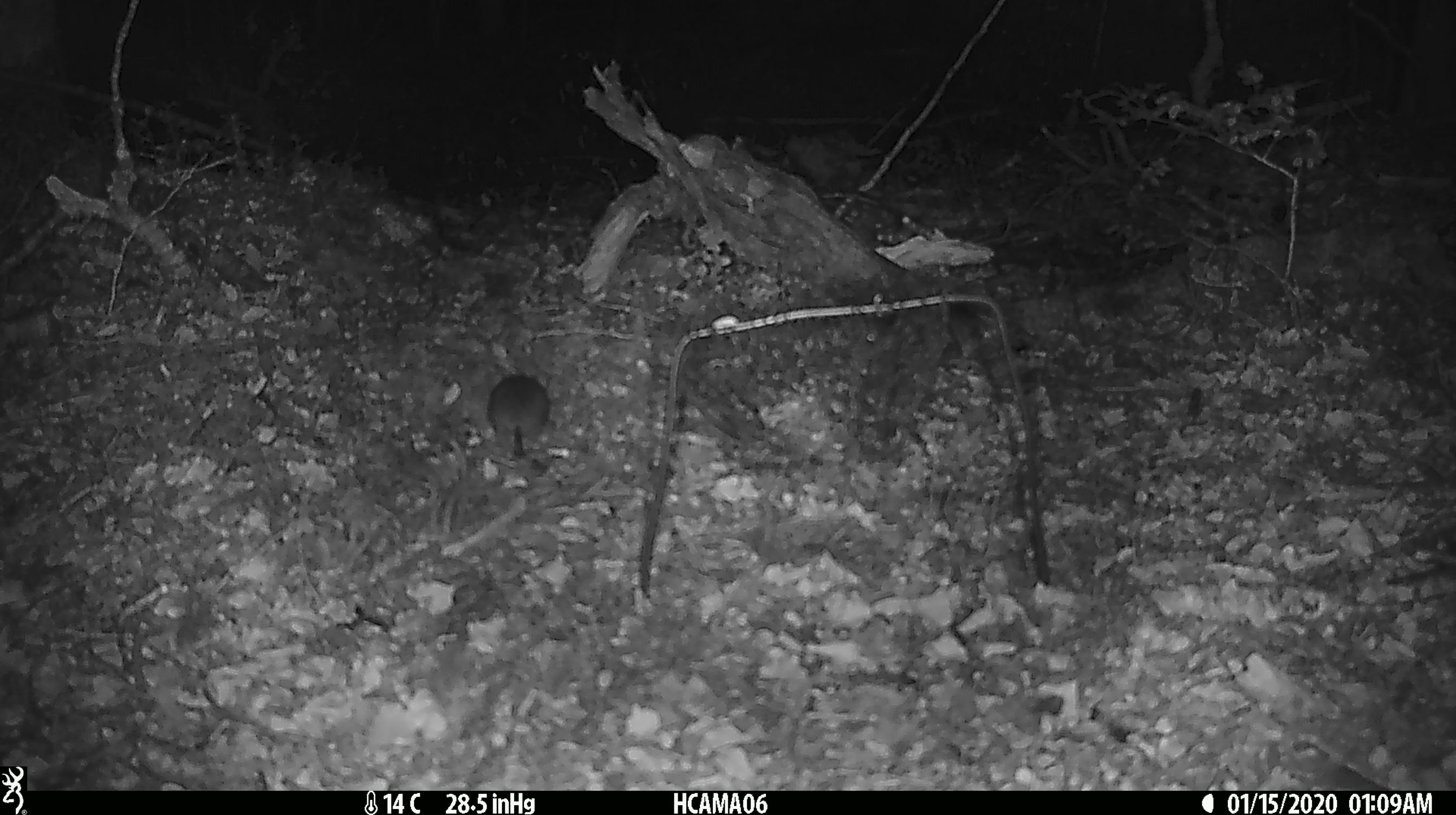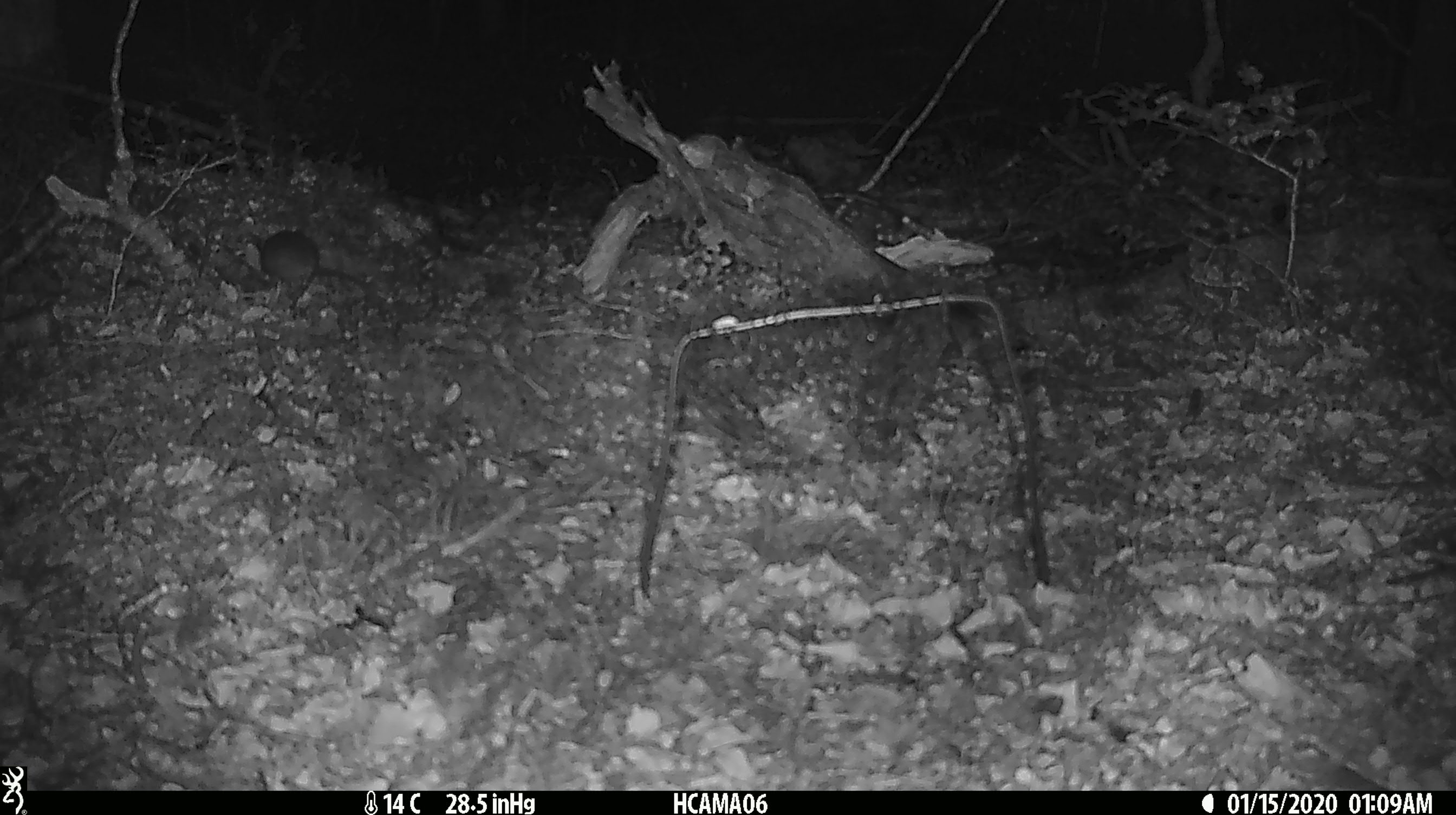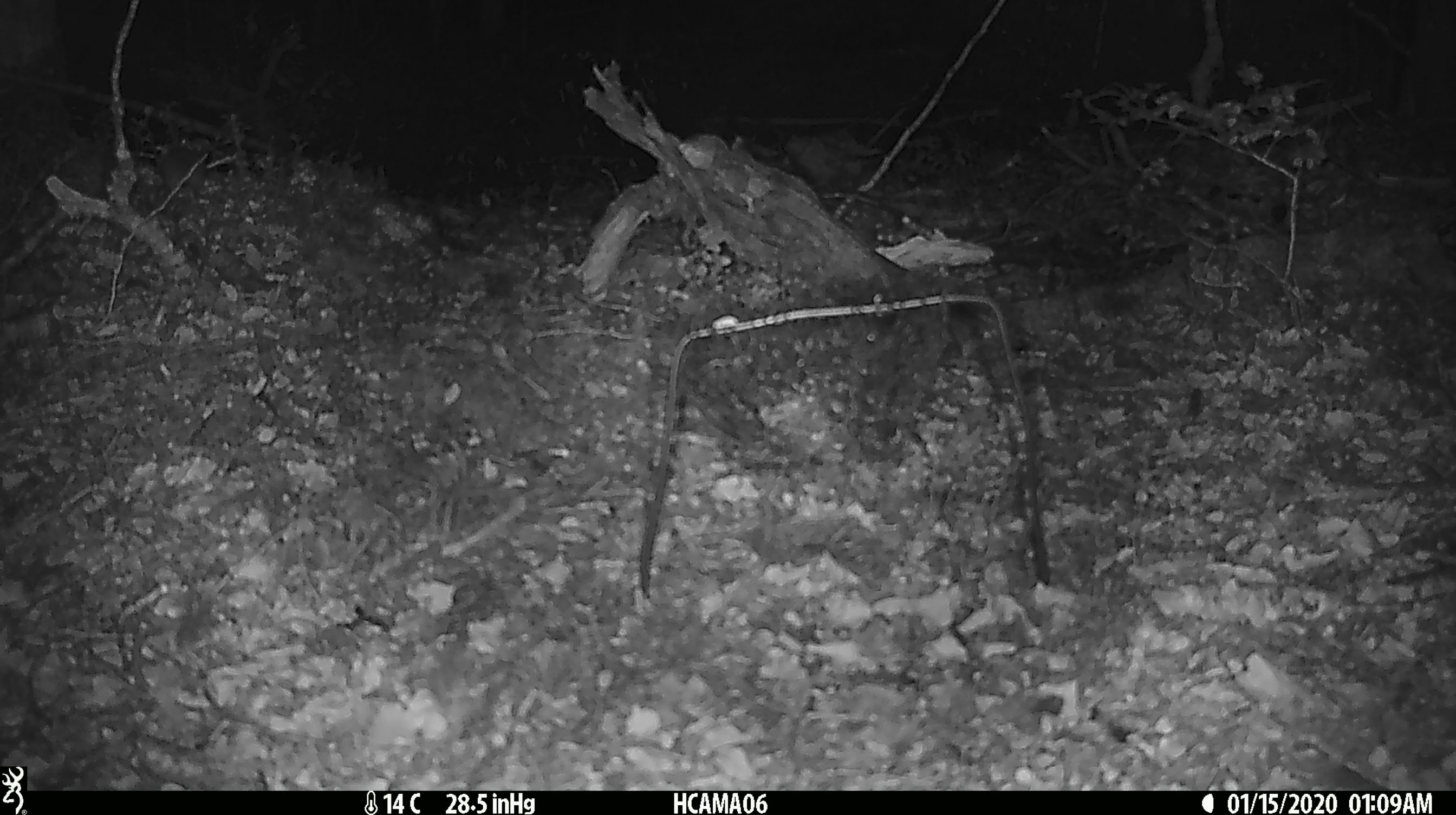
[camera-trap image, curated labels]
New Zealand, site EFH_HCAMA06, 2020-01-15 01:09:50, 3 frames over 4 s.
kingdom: Animalia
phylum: Chordata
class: Mammalia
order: Rodentia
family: Muridae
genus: Mus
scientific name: Mus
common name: mouse